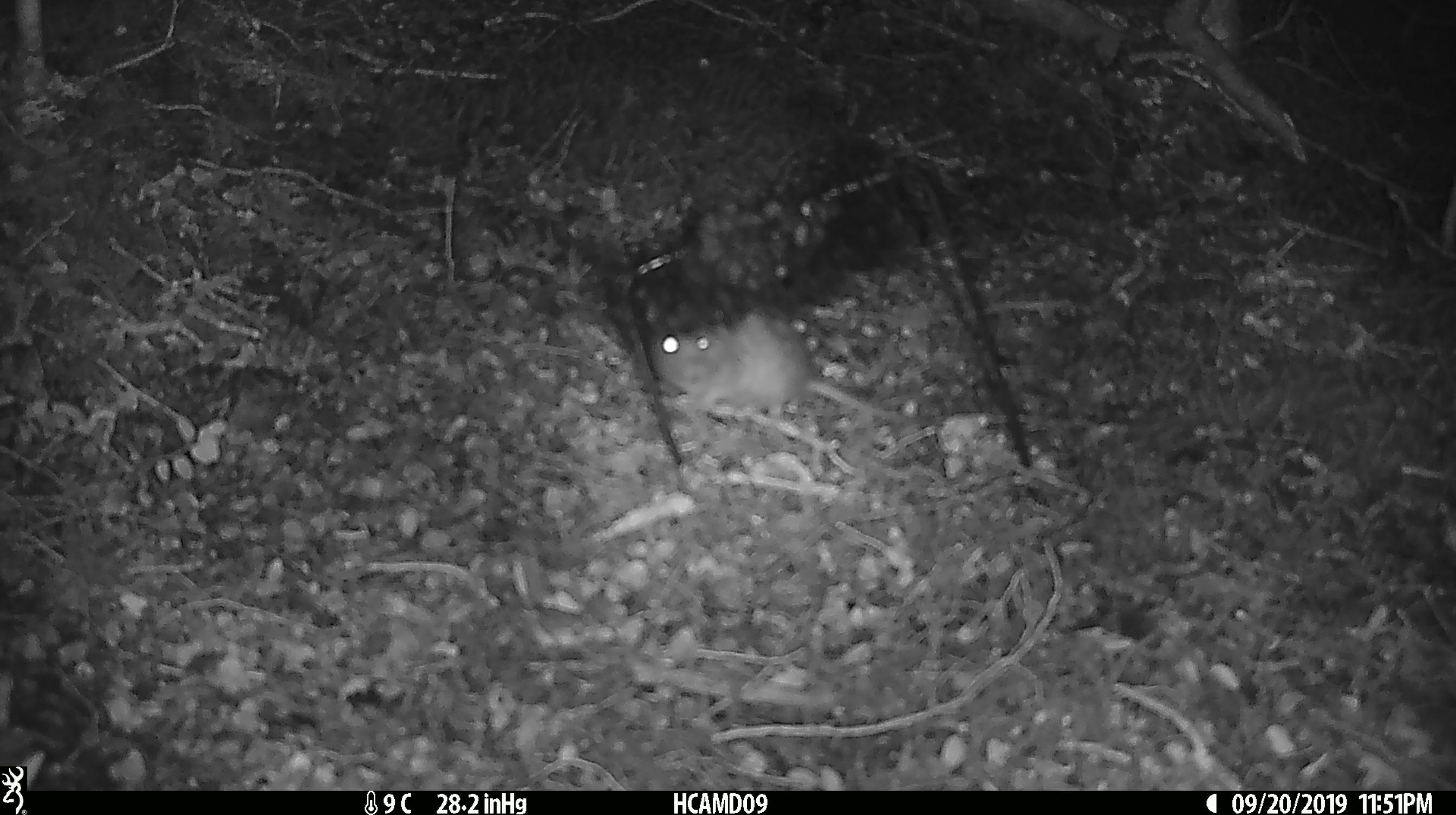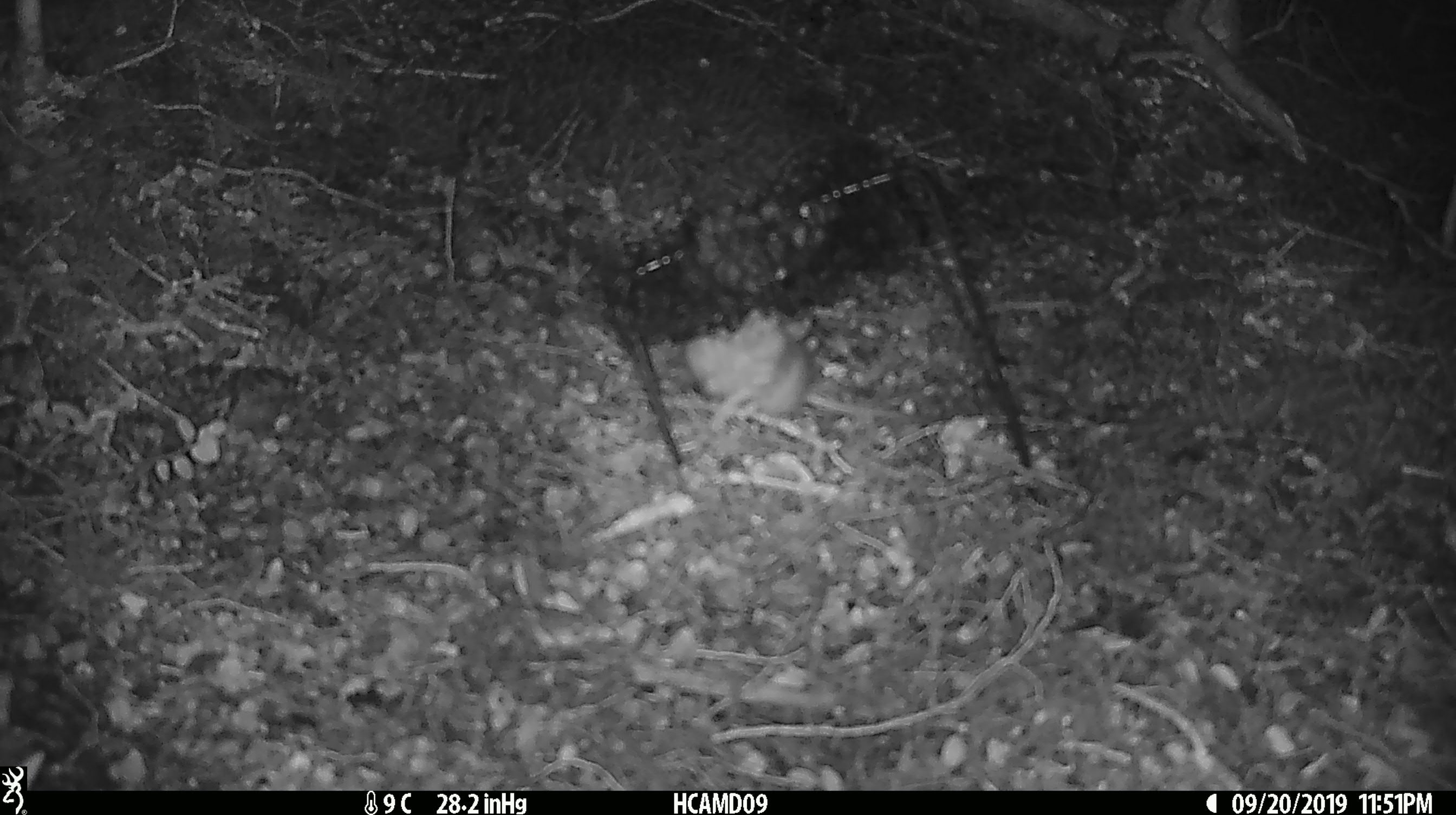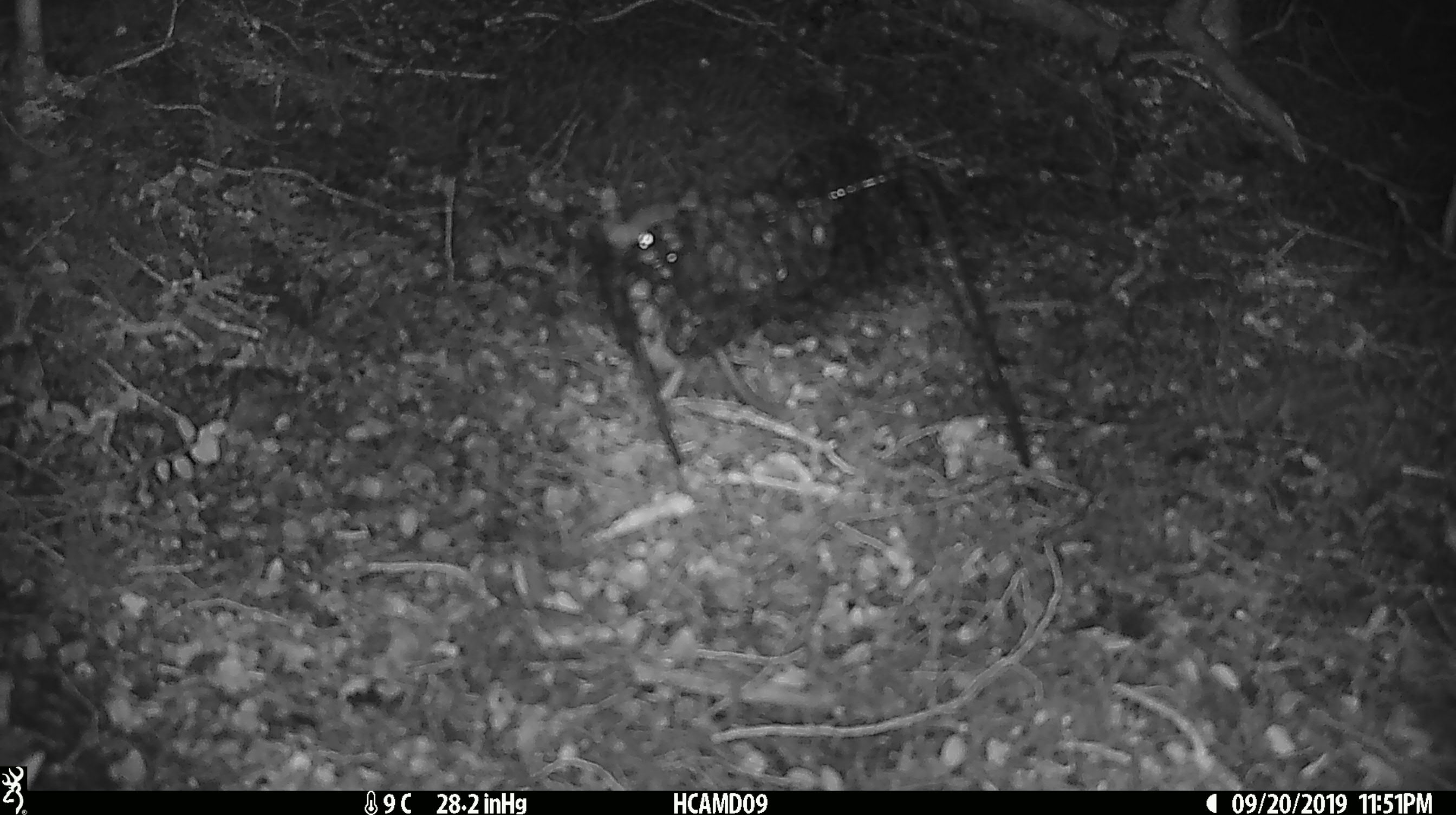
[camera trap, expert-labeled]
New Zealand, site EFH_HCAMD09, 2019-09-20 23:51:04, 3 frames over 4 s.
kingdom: Animalia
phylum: Chordata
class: Mammalia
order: Rodentia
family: Muridae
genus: Mus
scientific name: Mus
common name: mouse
Mouse (Mus).